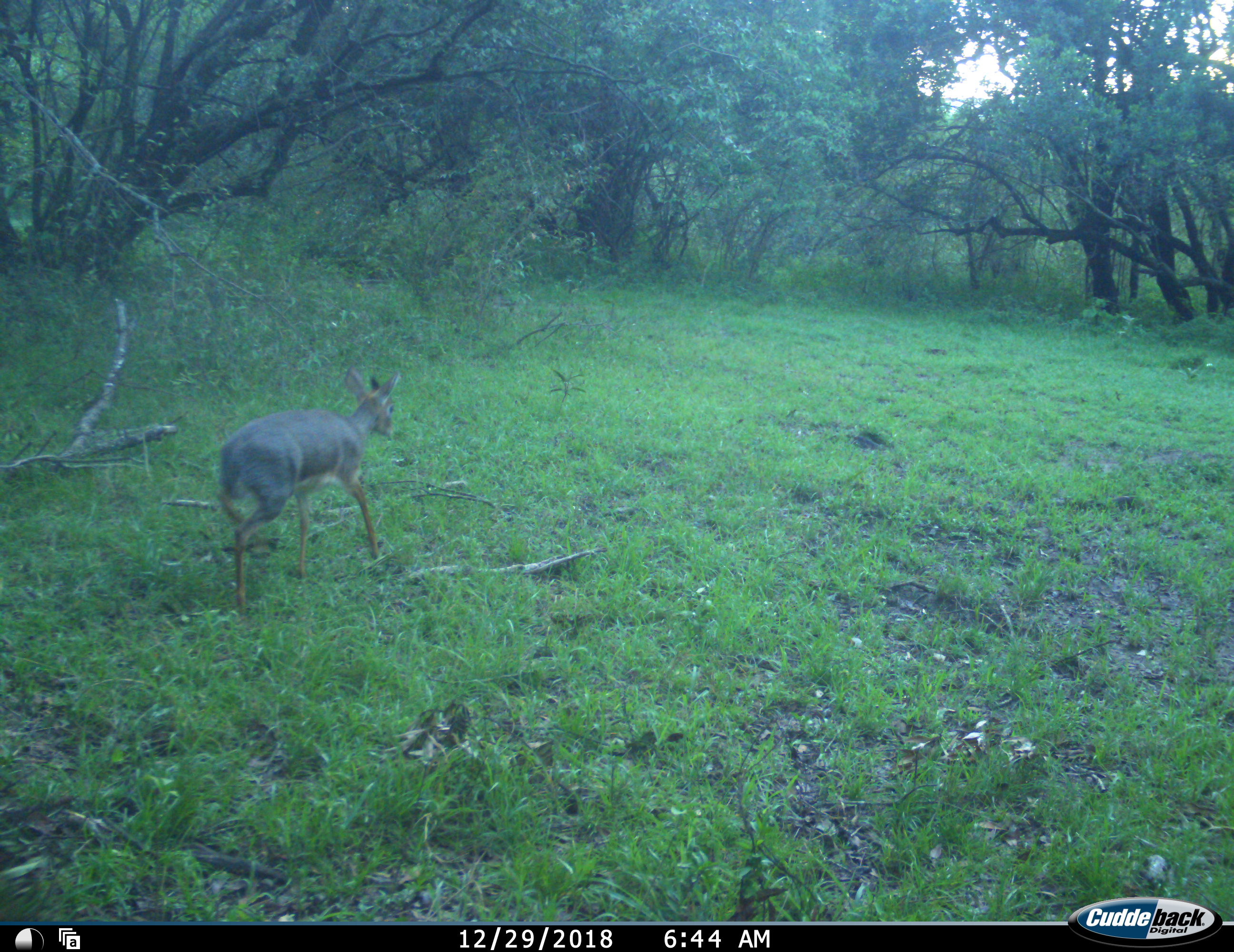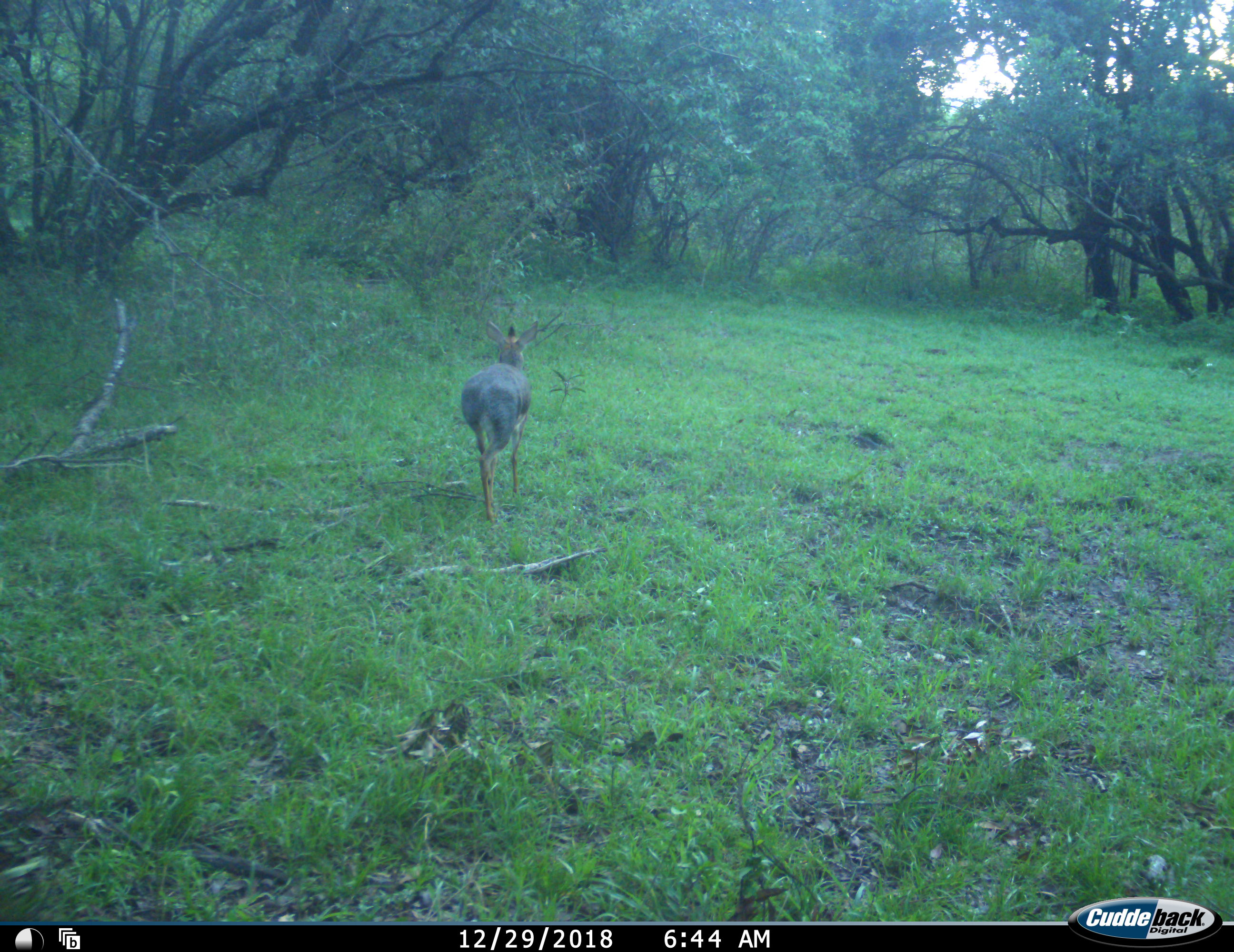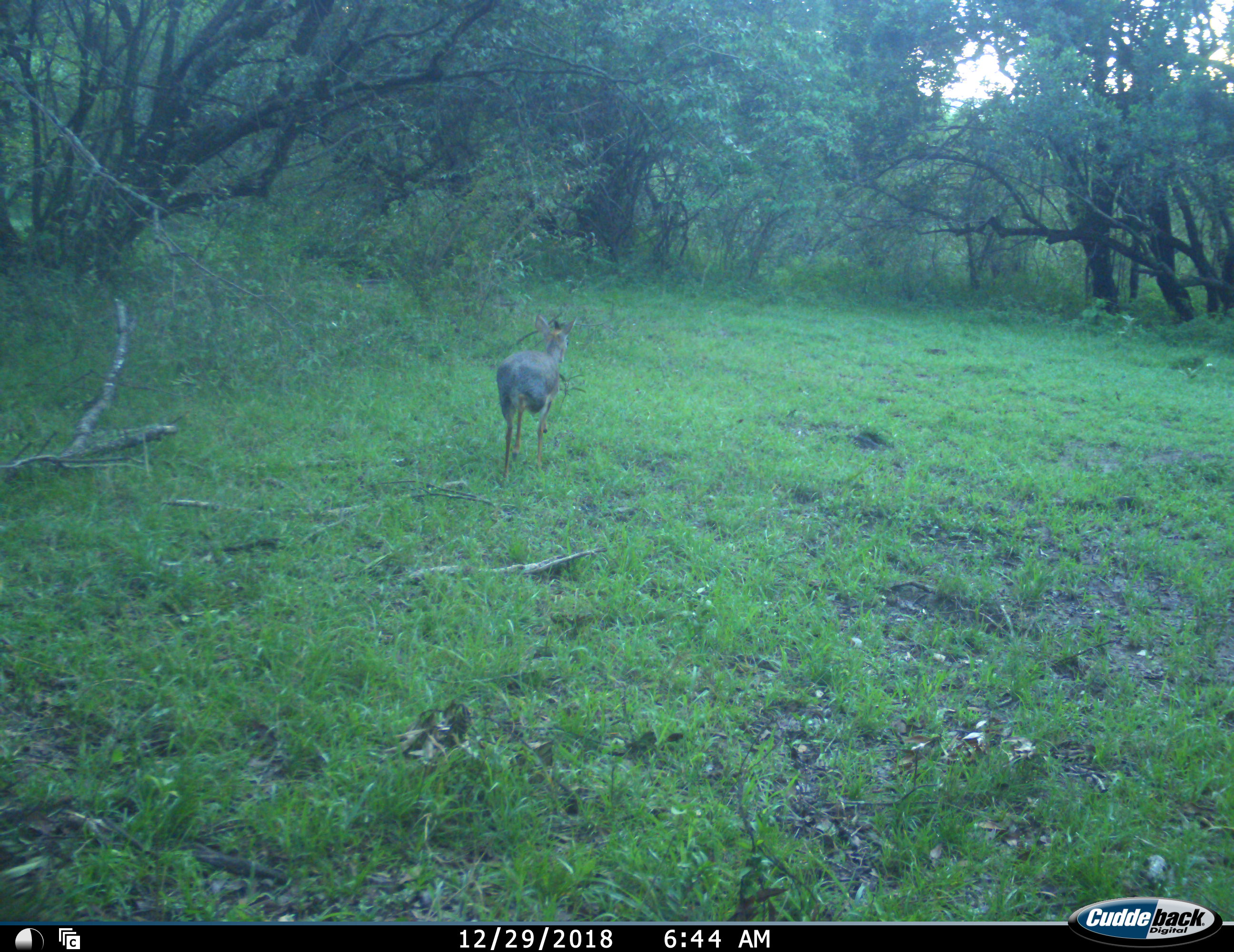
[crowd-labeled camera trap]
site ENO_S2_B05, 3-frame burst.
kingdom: Animalia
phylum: Chordata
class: Mammalia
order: Artiodactyla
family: Bovidae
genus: Madoqua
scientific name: Madoqua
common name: dik-dik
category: dikdik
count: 1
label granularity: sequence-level